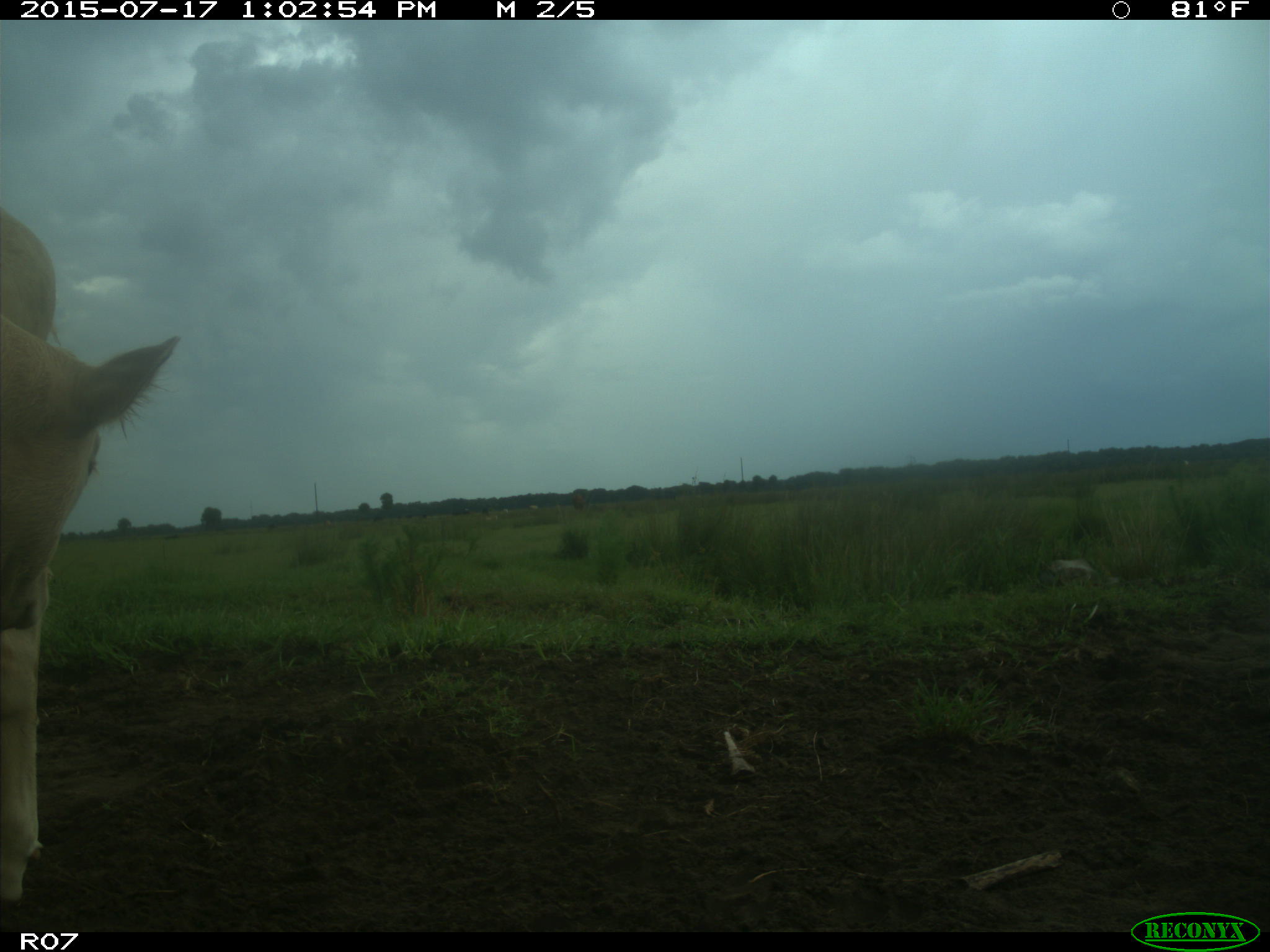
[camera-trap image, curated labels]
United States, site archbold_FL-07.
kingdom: Animalia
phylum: Chordata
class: Mammalia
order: Artiodactyla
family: Bovidae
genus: Bos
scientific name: Bos taurus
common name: domestic cow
Bos taurus (domestic cow).